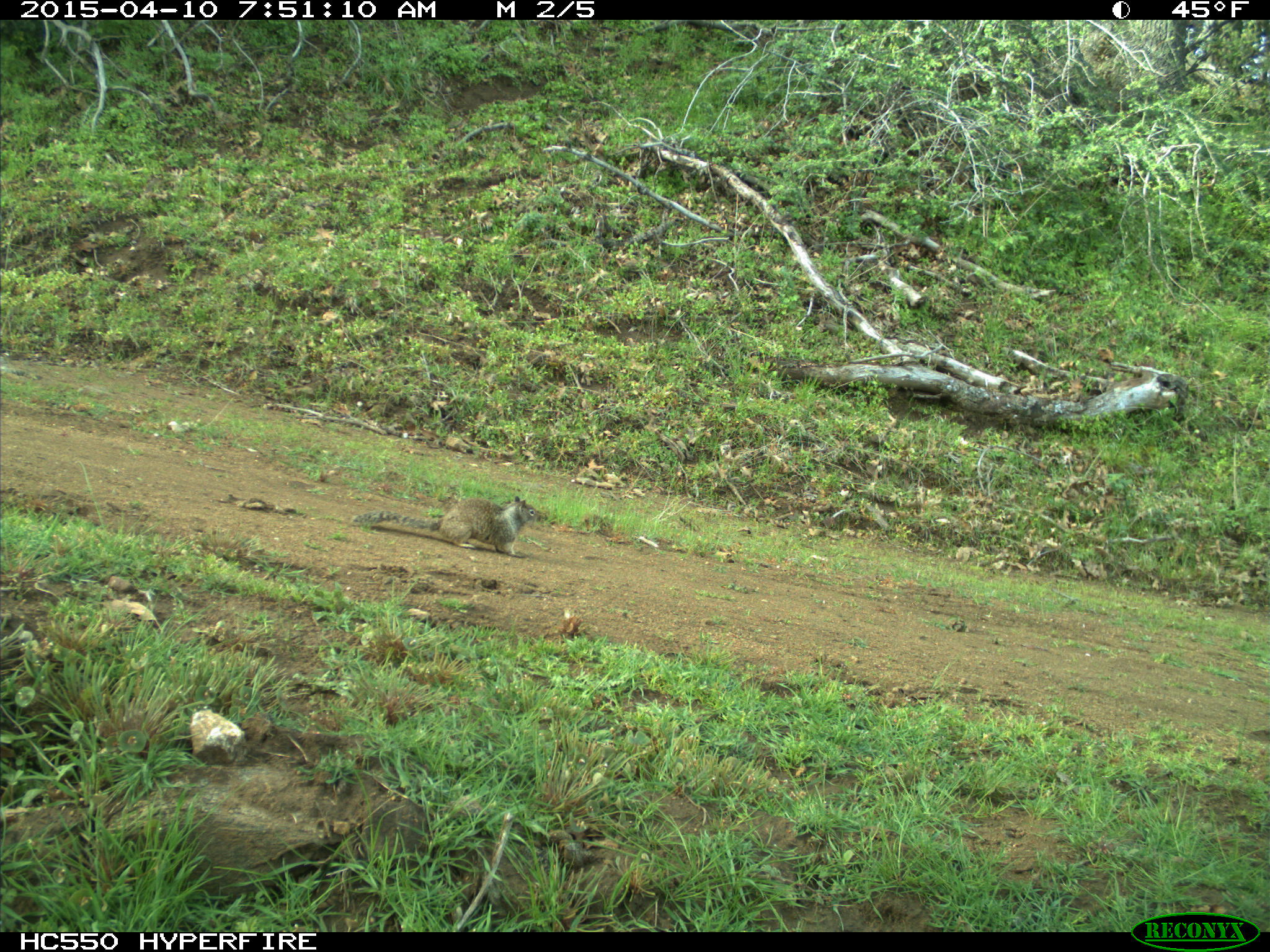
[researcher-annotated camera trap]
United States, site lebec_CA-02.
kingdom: Animalia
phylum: Chordata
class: Mammalia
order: Rodentia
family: Sciuridae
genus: Otospermophilus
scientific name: Otospermophilus beecheyi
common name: california ground squirrel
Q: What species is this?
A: Otospermophilus beecheyi (california ground squirrel).